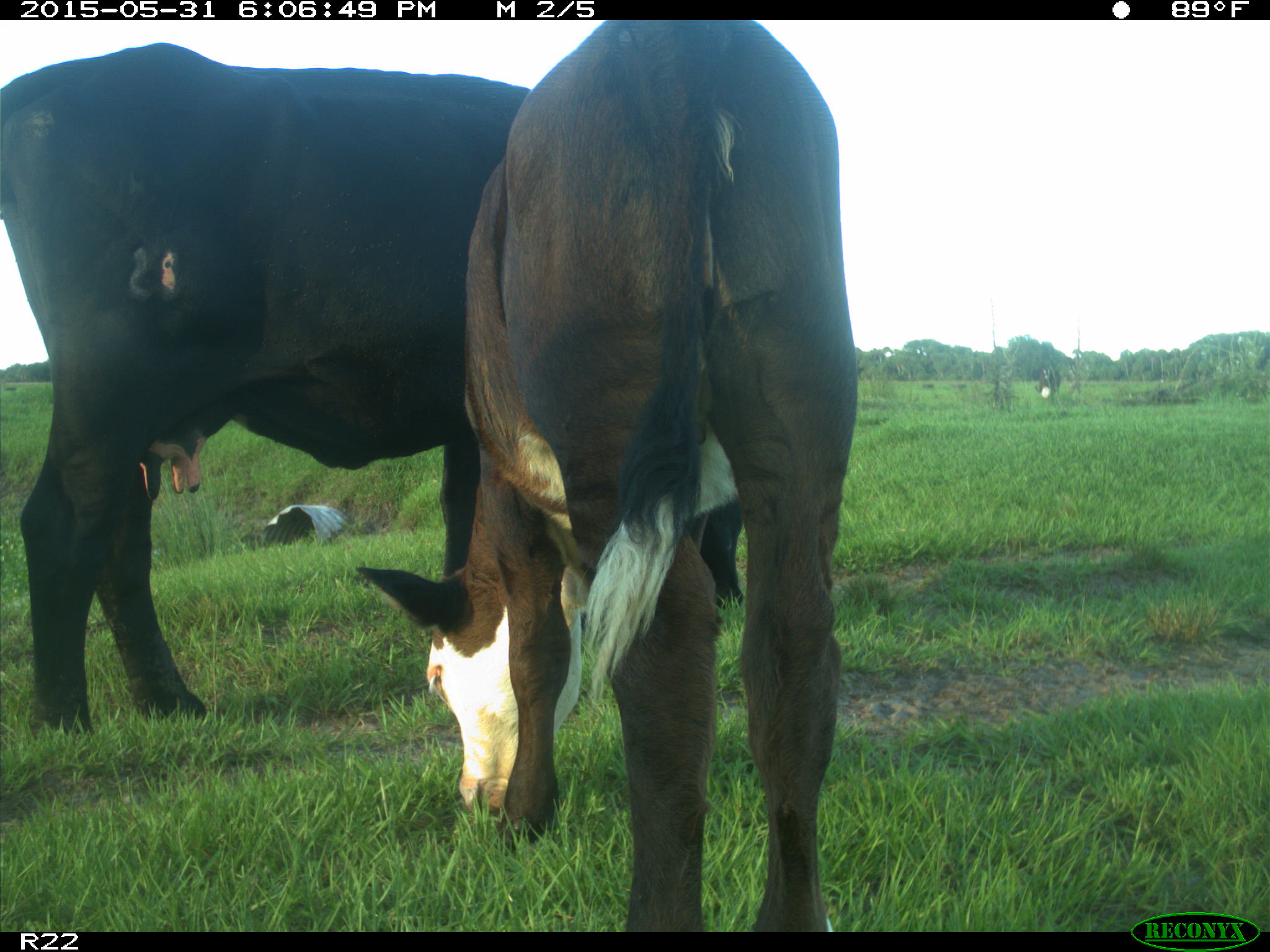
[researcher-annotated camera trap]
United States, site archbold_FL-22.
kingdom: Animalia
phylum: Chordata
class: Mammalia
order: Artiodactyla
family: Bovidae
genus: Bos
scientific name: Bos taurus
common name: domestic cow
Bos taurus (domestic cow).